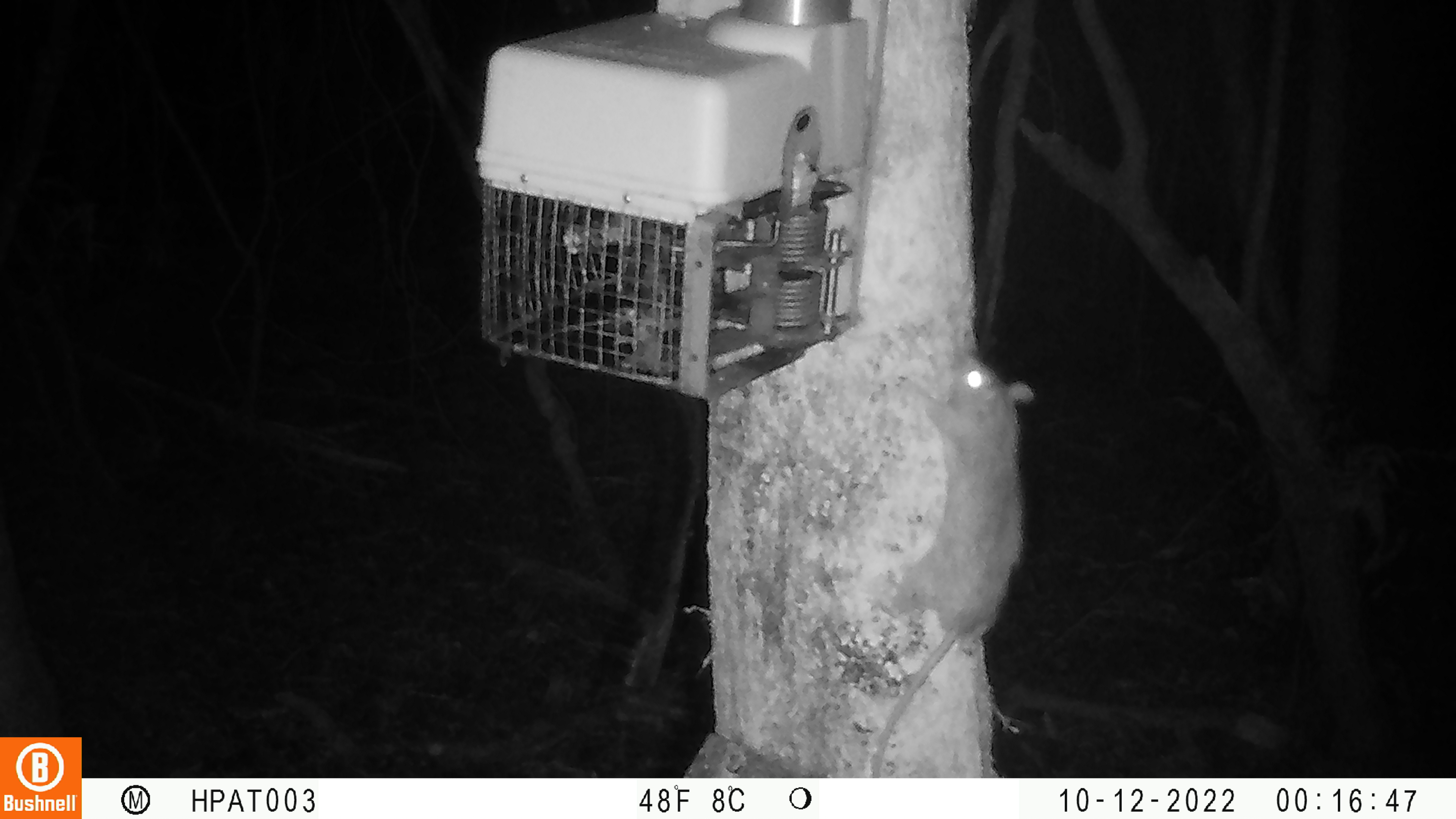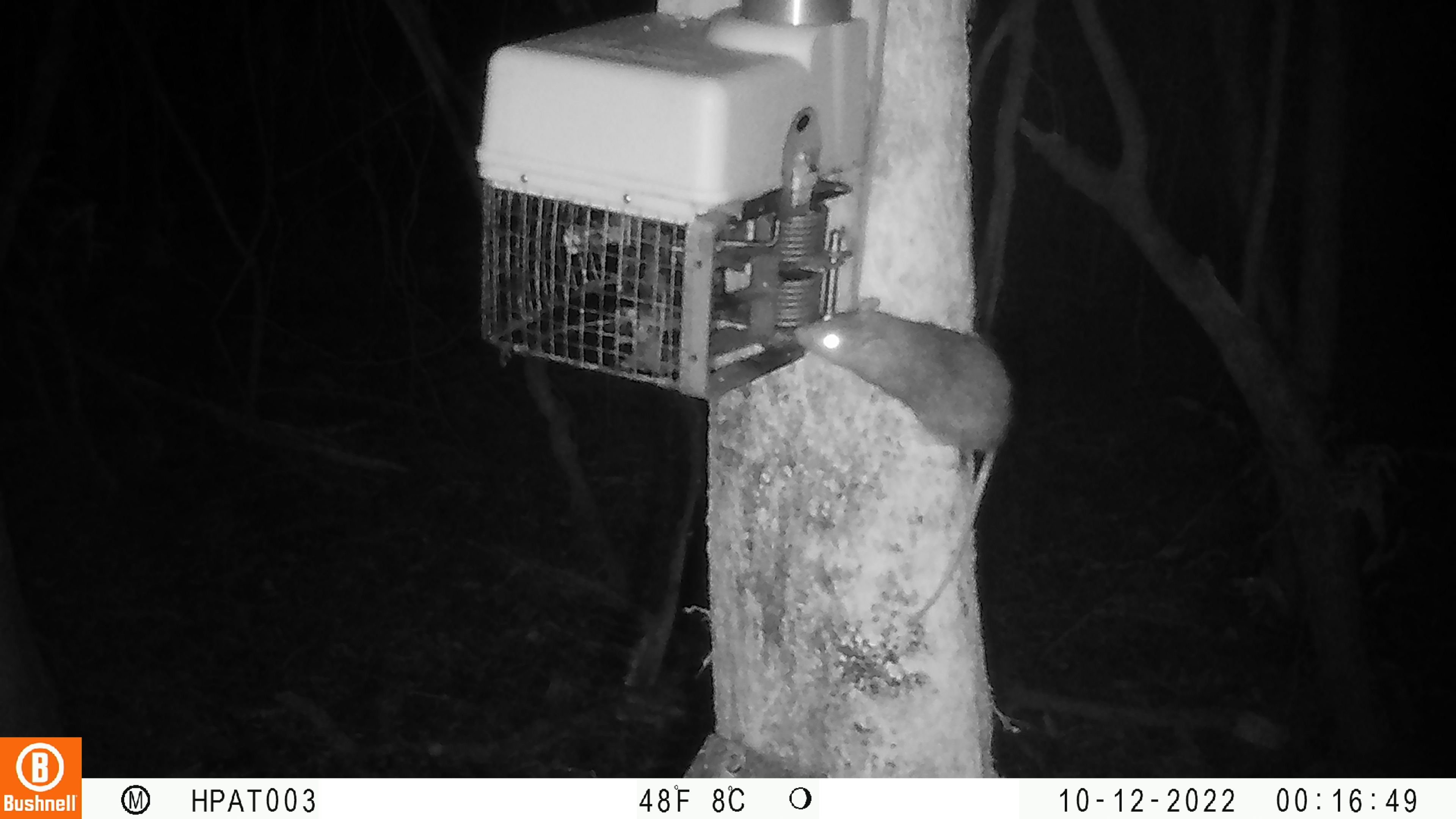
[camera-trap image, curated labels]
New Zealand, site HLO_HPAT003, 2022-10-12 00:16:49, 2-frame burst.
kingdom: Animalia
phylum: Chordata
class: Mammalia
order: Rodentia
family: Muridae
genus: Rattus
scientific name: Rattus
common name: rat